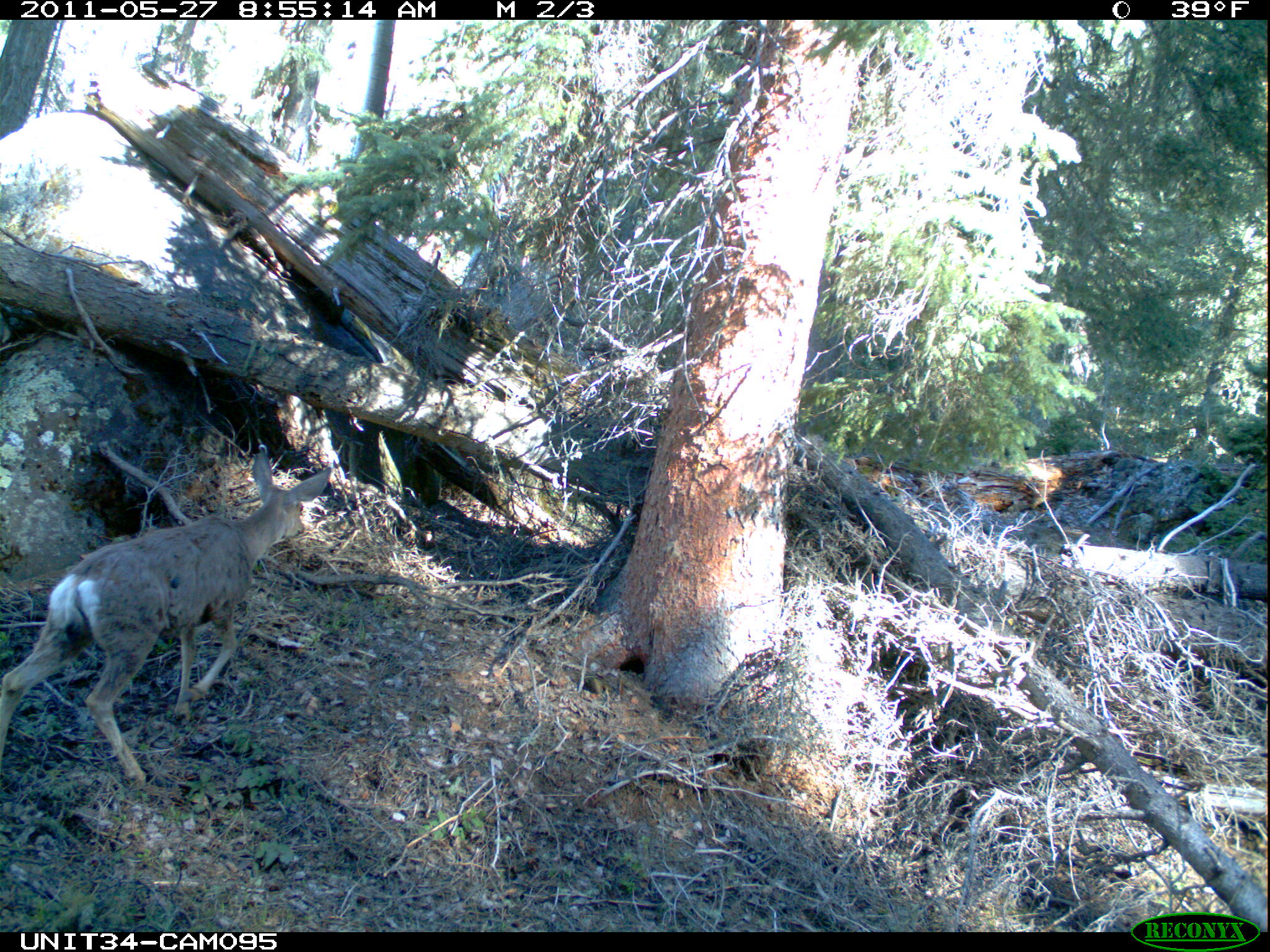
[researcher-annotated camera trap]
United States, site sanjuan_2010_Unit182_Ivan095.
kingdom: Animalia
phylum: Chordata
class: Mammalia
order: Artiodactyla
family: Cervidae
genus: Odocoileus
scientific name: Odocoileus hemionus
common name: mule deer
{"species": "Odocoileus hemionus (mule deer)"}